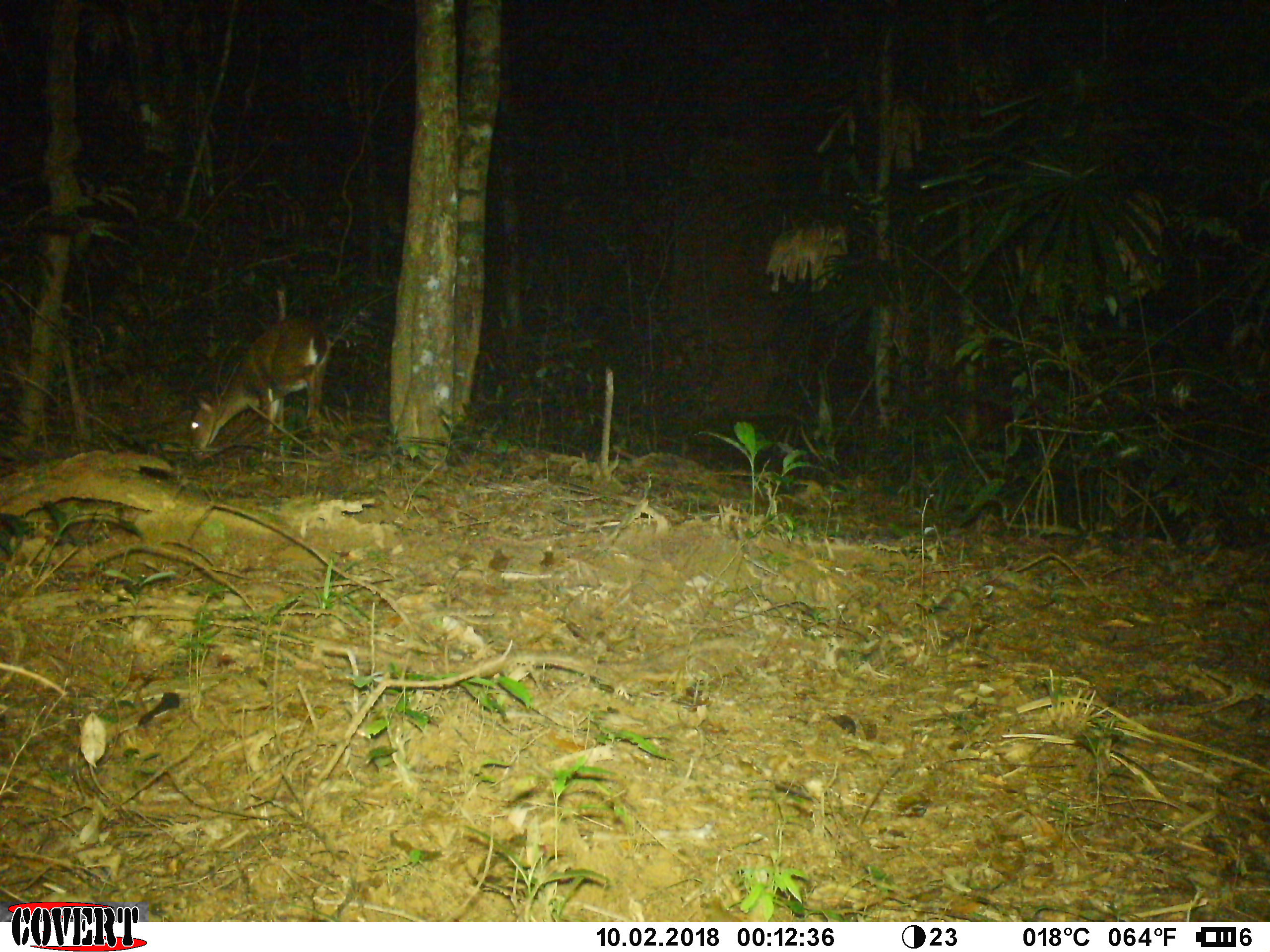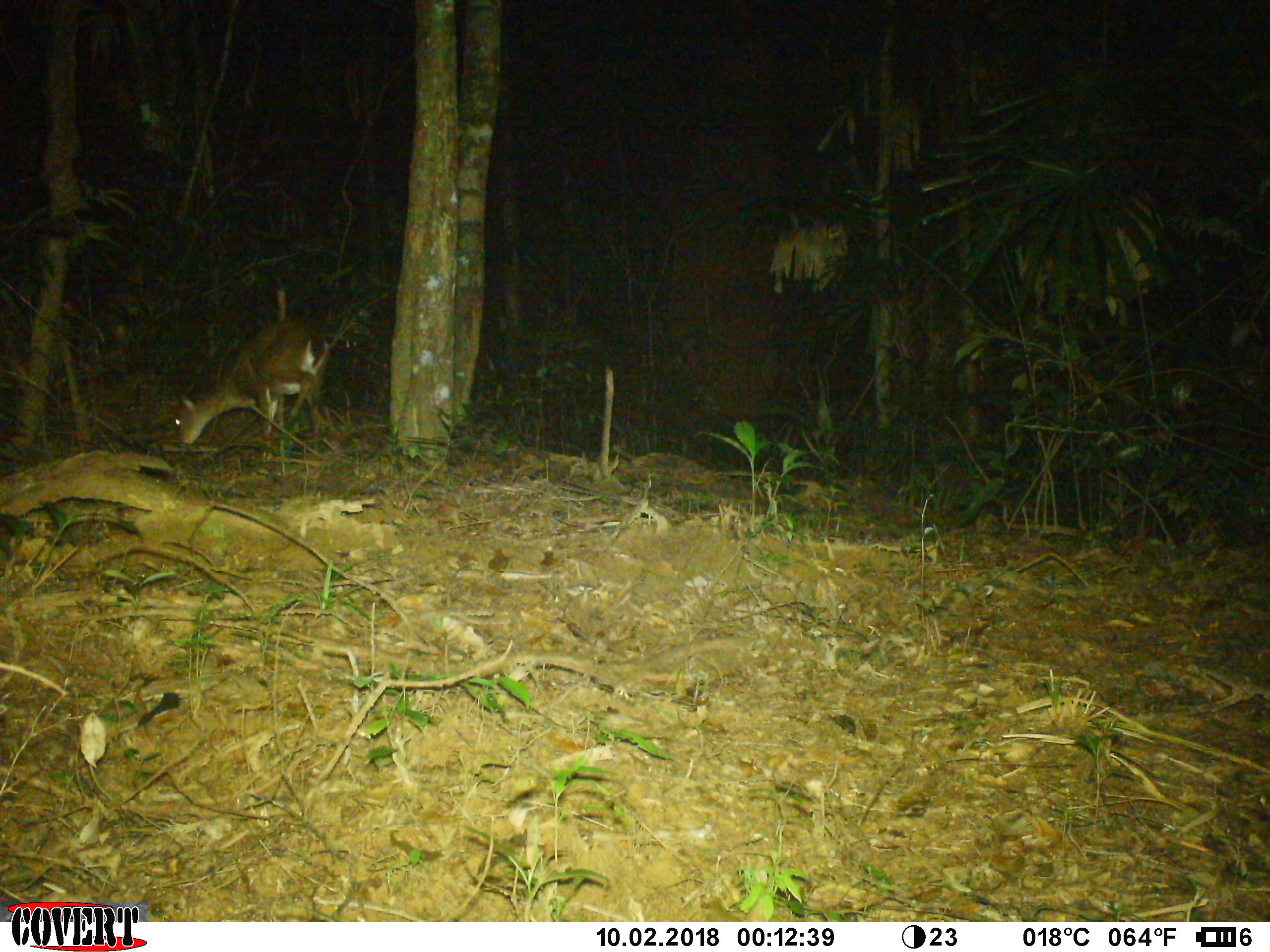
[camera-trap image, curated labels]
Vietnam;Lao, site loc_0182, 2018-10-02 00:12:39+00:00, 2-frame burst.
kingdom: Animalia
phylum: Chordata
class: Mammalia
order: Artiodactyla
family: Cervidae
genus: Muntiacus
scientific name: Muntiacus vuquangensis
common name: large-antlered muntjac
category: large antlered muntjac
Large antlered muntjac (large-antlered muntjac) (Muntiacus vuquangensis). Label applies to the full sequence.